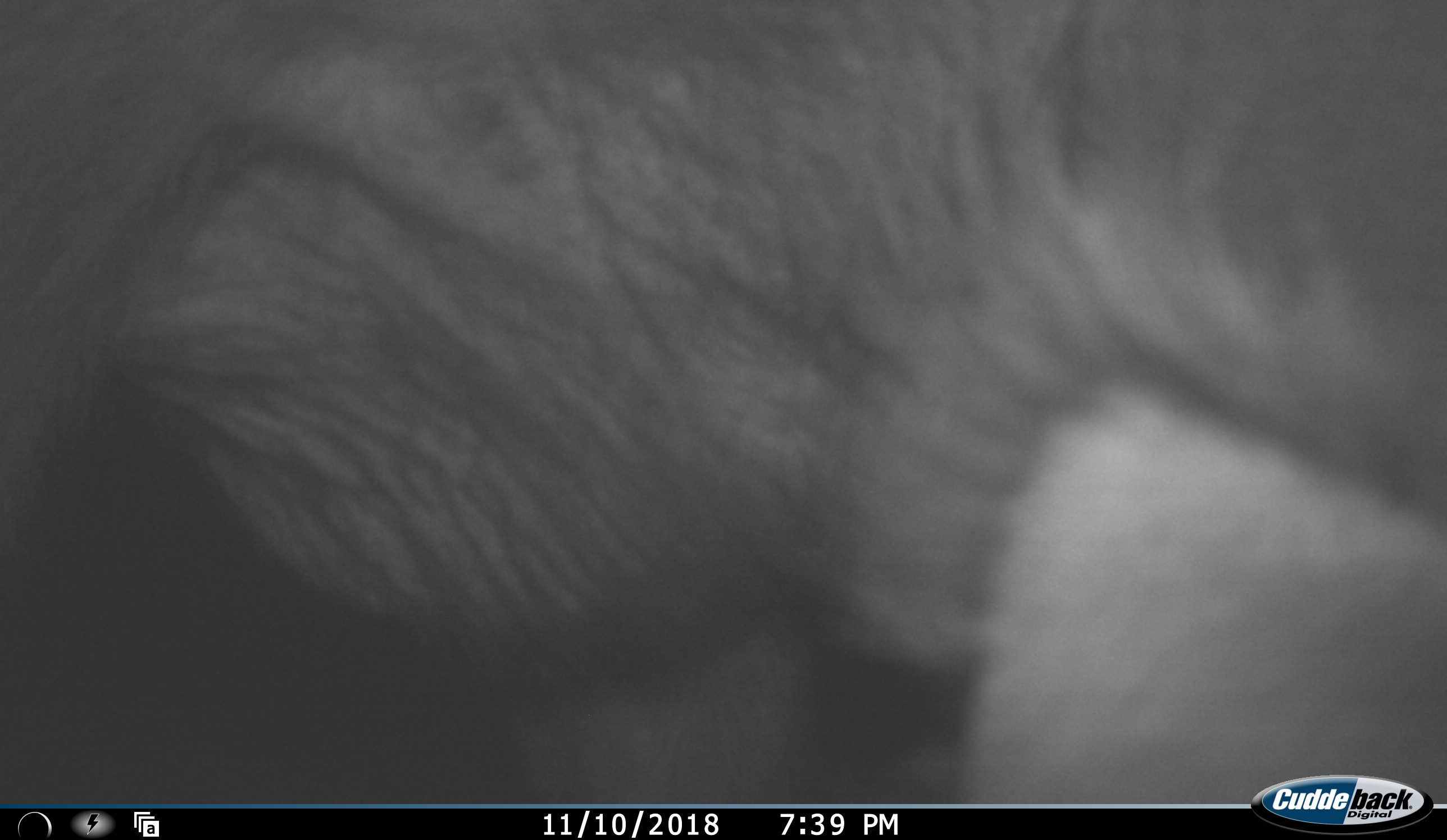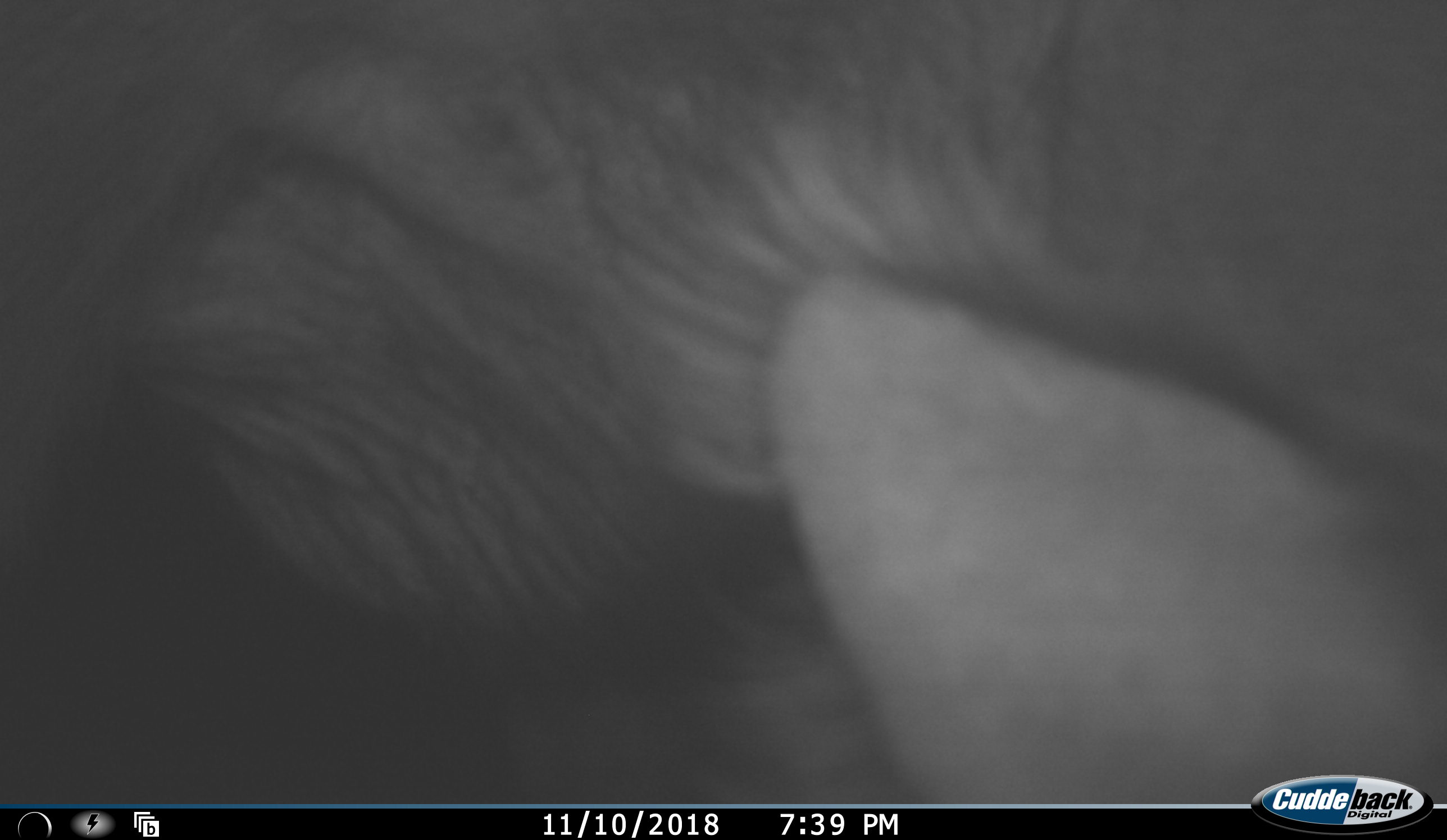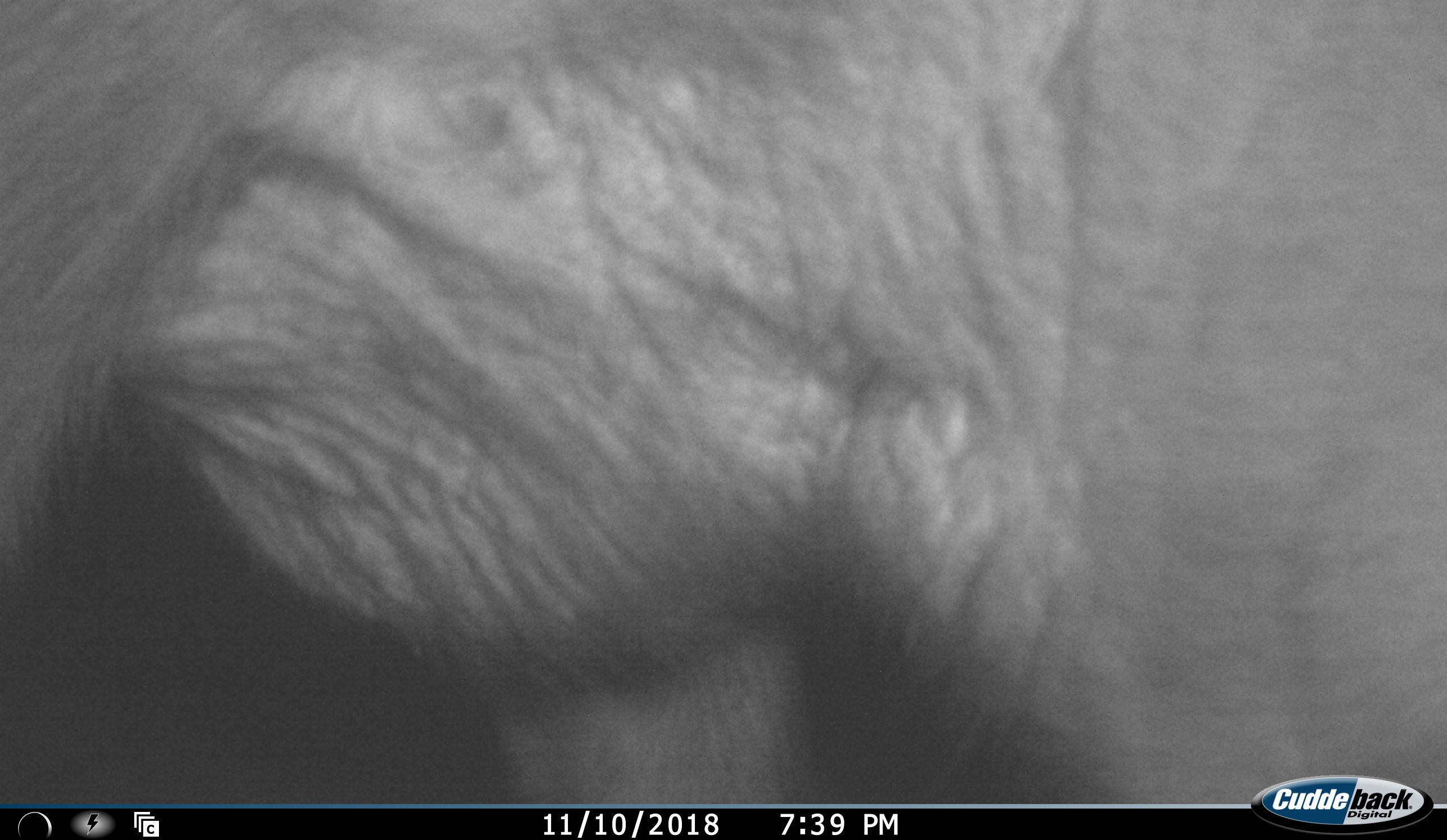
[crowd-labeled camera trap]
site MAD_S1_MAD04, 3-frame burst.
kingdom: Animalia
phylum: Chordata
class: Mammalia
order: Proboscidea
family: Elephantidae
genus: Loxodonta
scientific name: Loxodonta africana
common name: african bush elephant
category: elephant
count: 1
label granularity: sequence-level